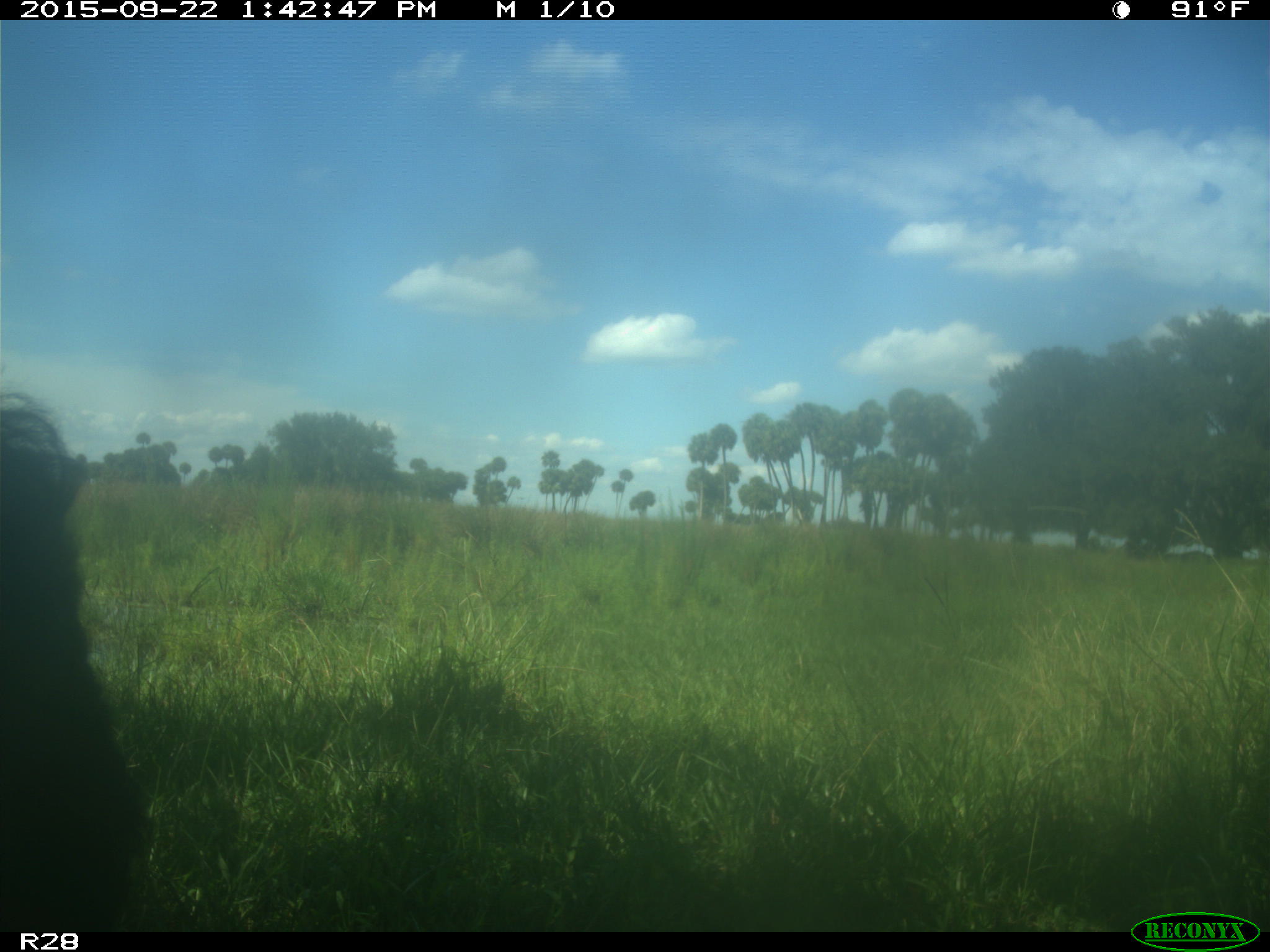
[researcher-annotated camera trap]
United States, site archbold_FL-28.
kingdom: Animalia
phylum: Chordata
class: Mammalia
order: Artiodactyla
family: Bovidae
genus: Bos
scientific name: Bos taurus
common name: domestic cow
Bos taurus (domestic cow).